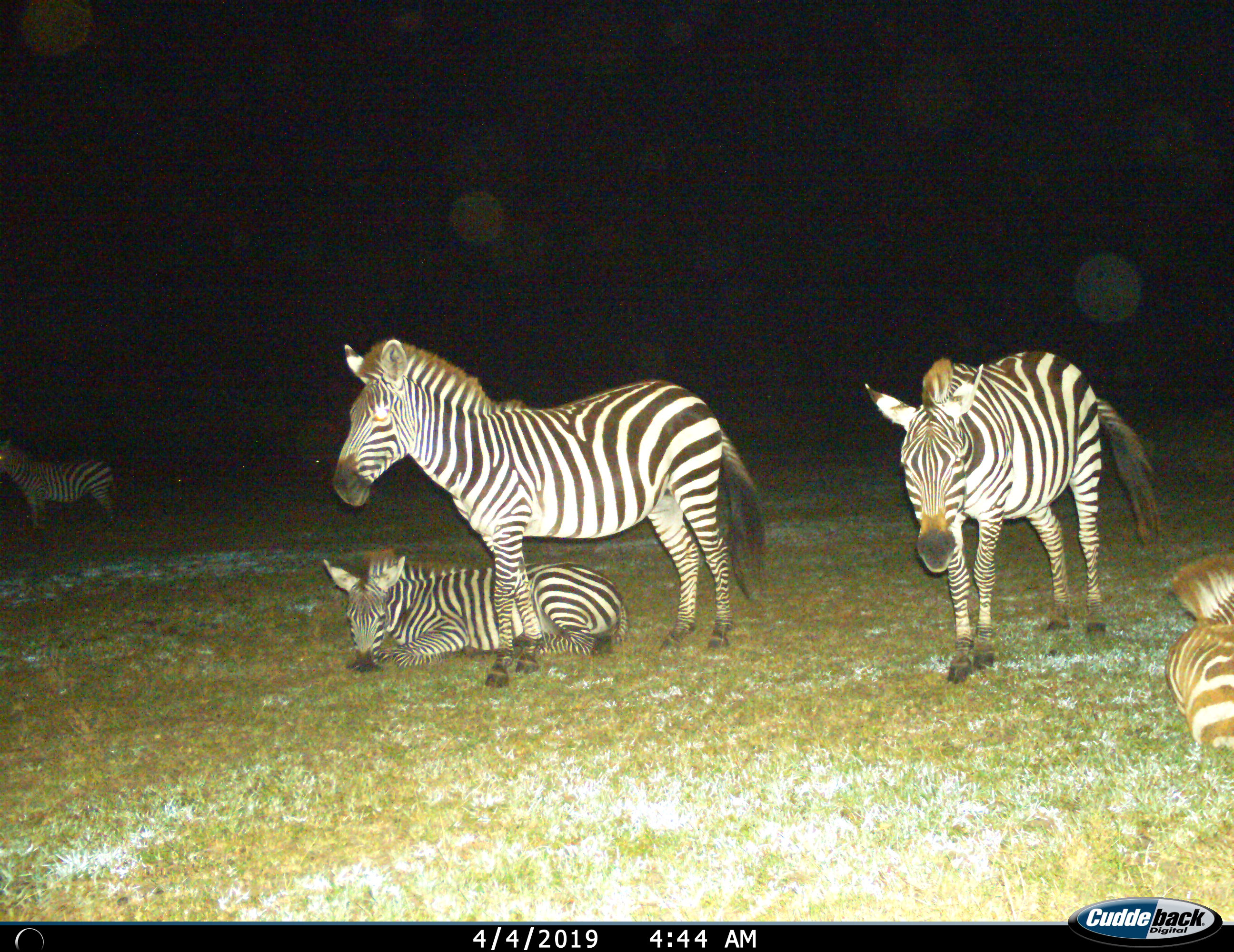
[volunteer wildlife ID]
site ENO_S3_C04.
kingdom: Animalia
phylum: Chordata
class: Mammalia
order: Perissodactyla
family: Equidae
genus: Equus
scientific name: Equus quagga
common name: plains zebra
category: zebraplains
Zebraplains (plains zebra) (Equus quagga), count 5. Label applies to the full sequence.